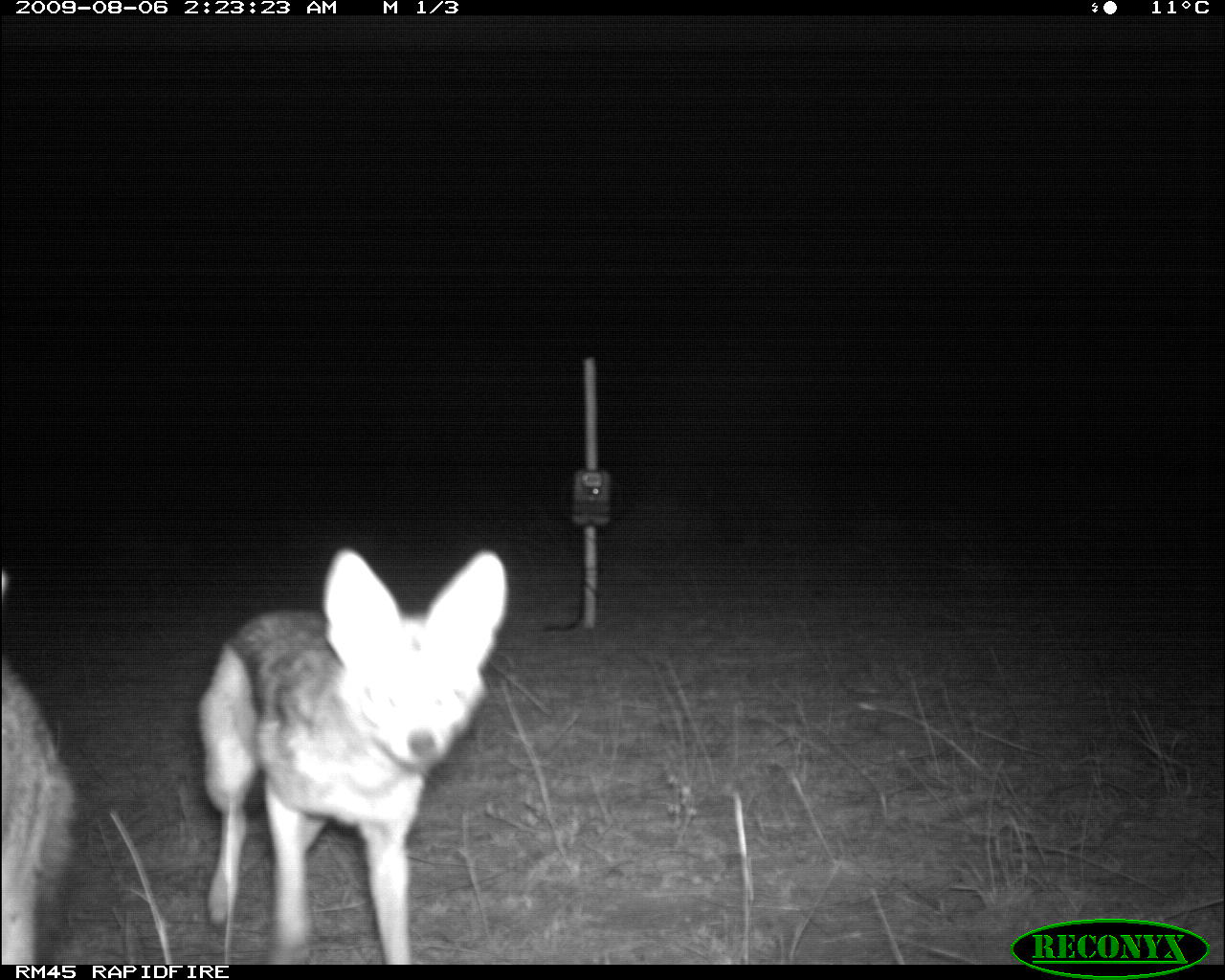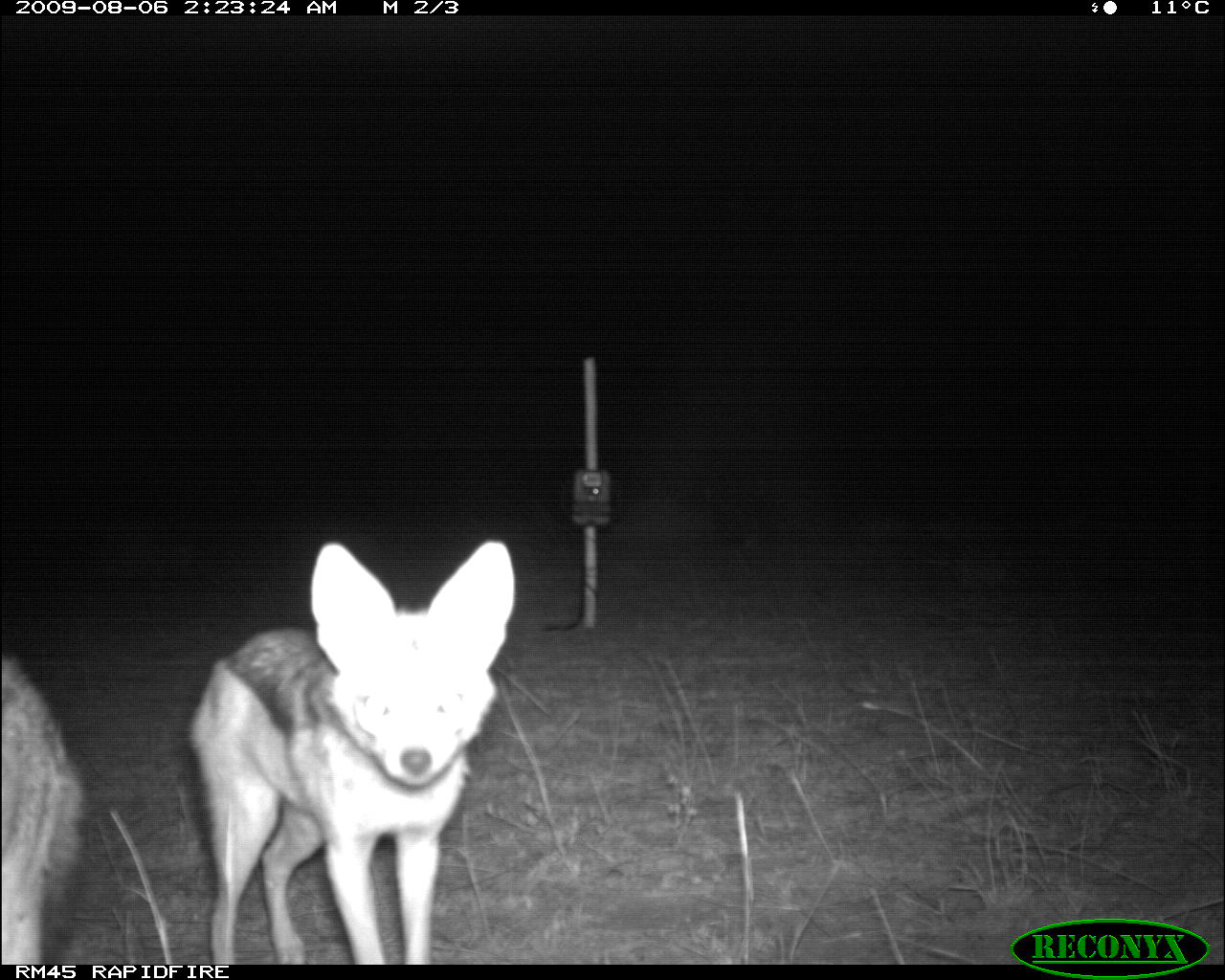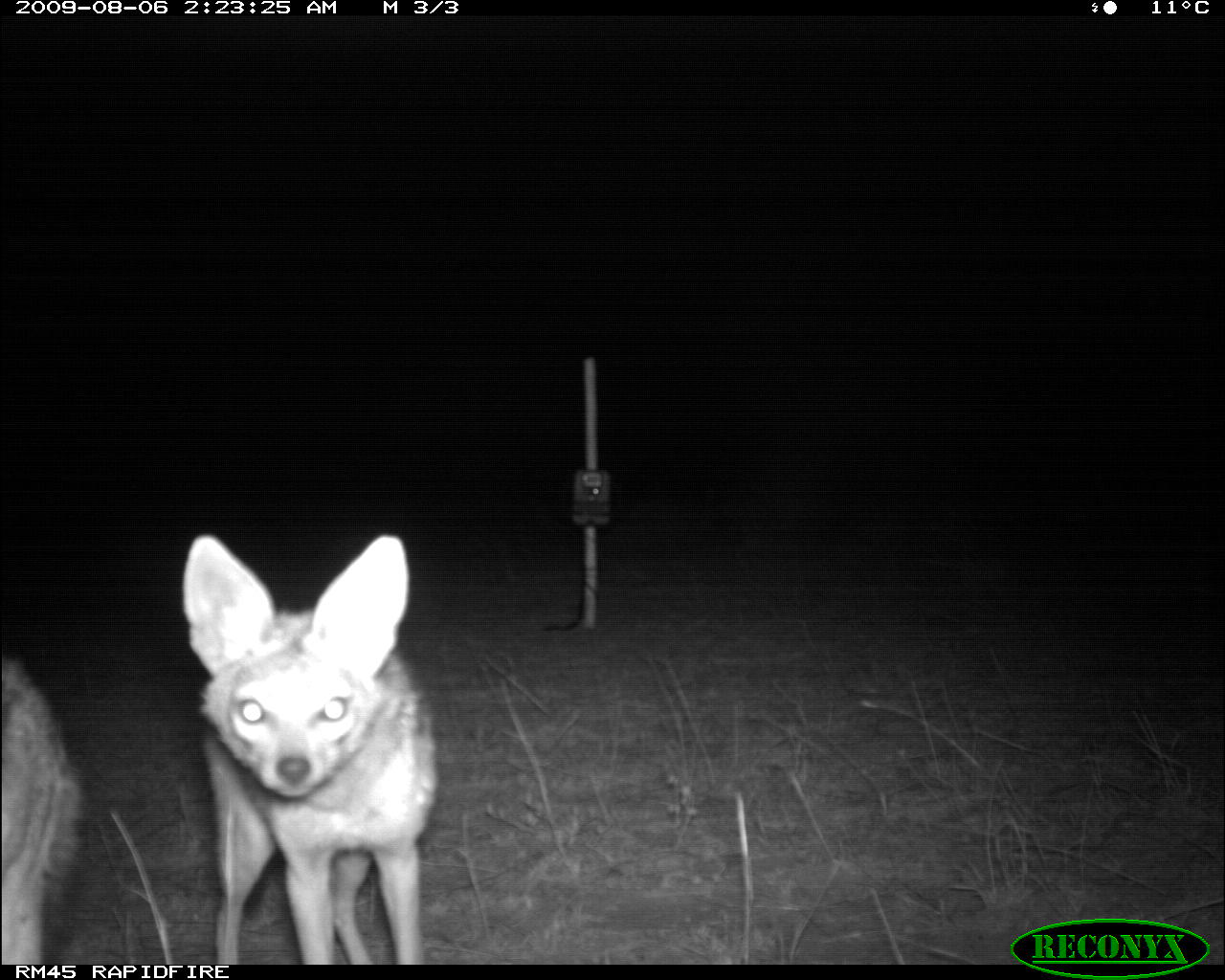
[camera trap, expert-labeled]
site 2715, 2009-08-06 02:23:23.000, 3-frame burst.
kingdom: Animalia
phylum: Chordata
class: Mammalia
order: Carnivora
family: Canidae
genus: Lupulella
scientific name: Lupulella mesomelas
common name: black-backed jackal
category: canis mesomelas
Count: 2.